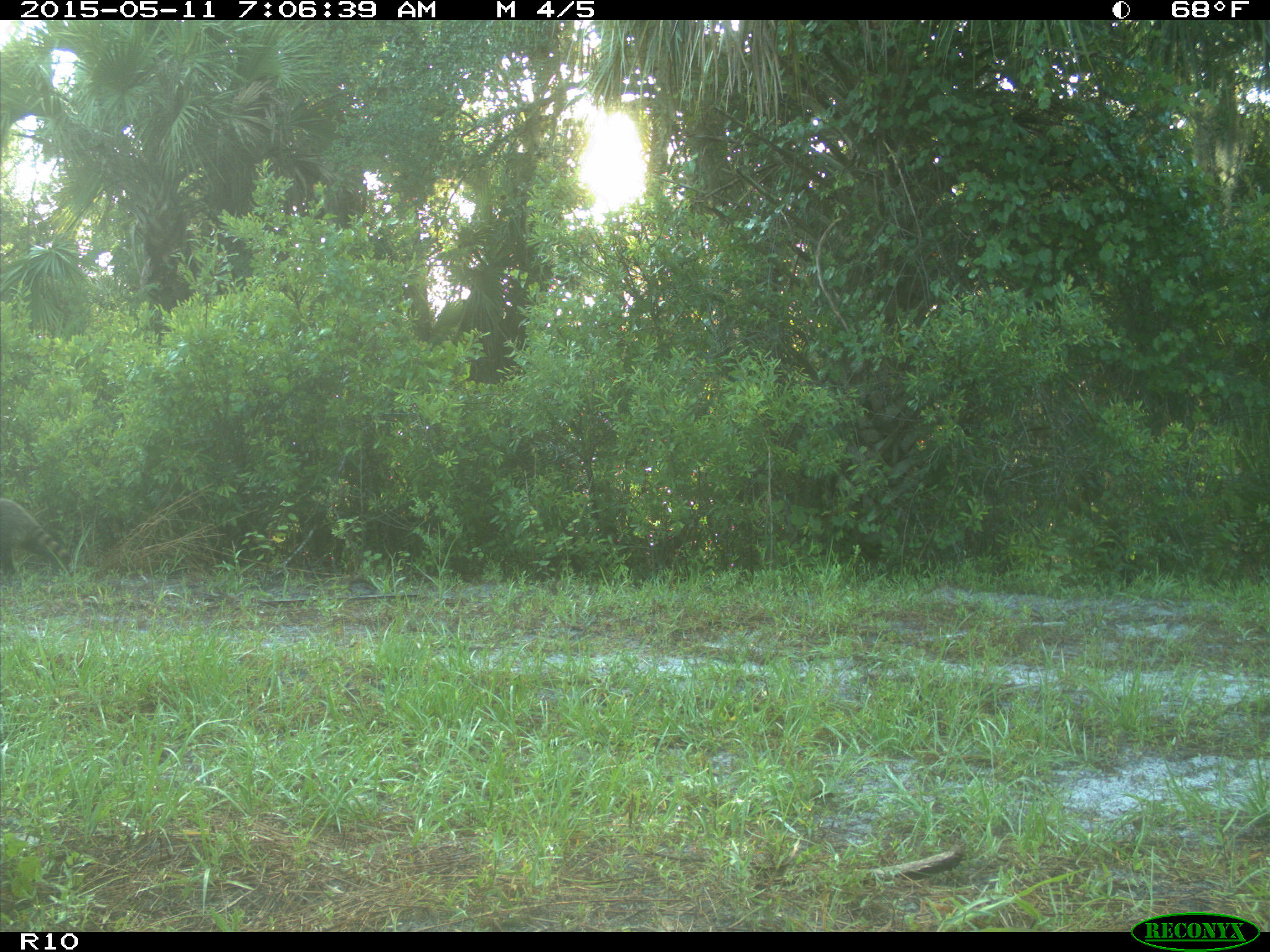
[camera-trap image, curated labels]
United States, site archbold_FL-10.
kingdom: Animalia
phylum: Chordata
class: Mammalia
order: Carnivora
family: Procyonidae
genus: Procyon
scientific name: Procyon lotor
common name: common raccoon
Procyon lotor (common raccoon).